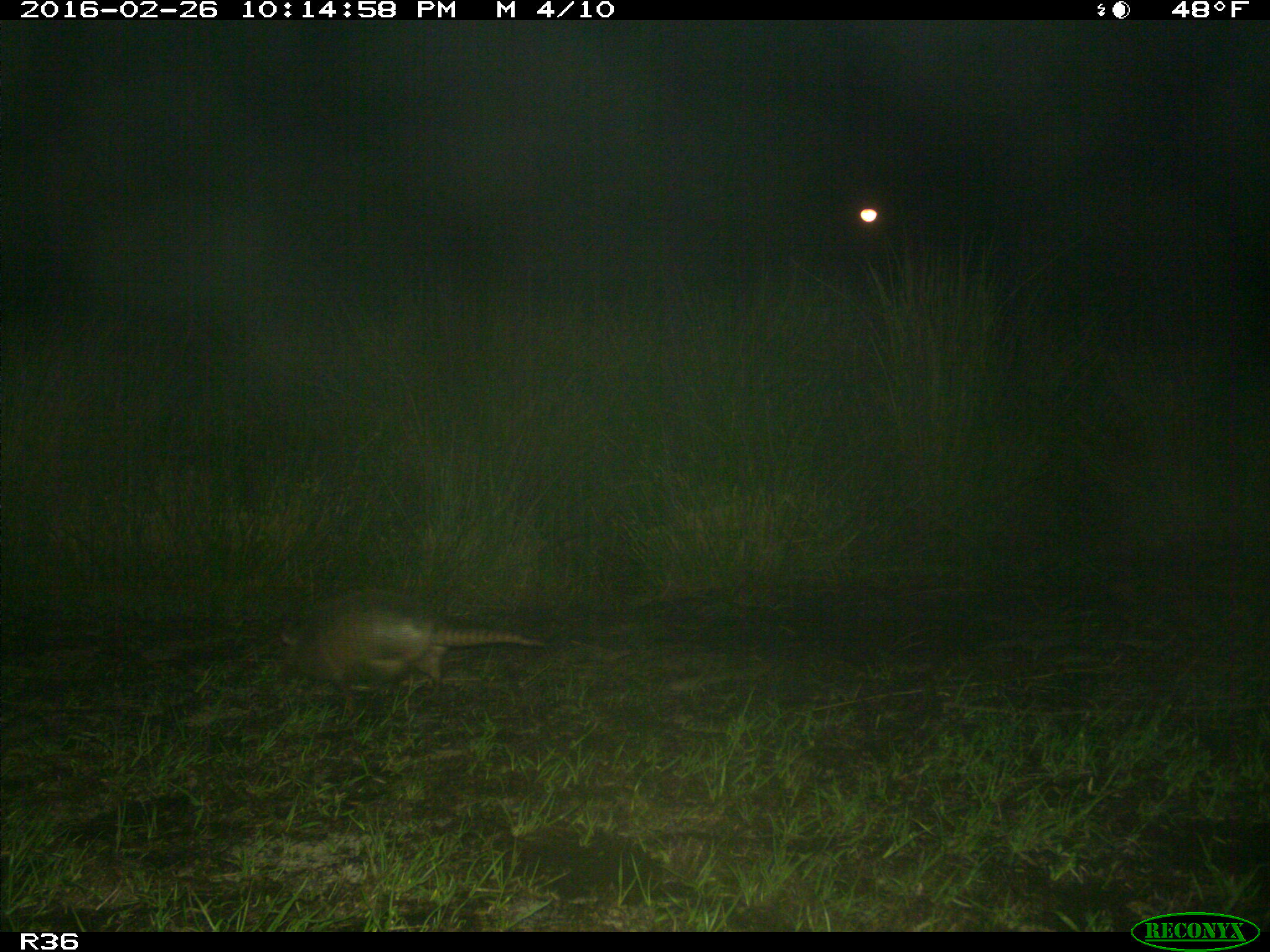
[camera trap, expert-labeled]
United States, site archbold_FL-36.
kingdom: Animalia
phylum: Chordata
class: Mammalia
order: Cingulata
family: Dasypodidae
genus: Dasypus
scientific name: Dasypus novemcinctus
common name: nine-banded armadillo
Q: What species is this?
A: Dasypus novemcinctus (nine-banded armadillo).